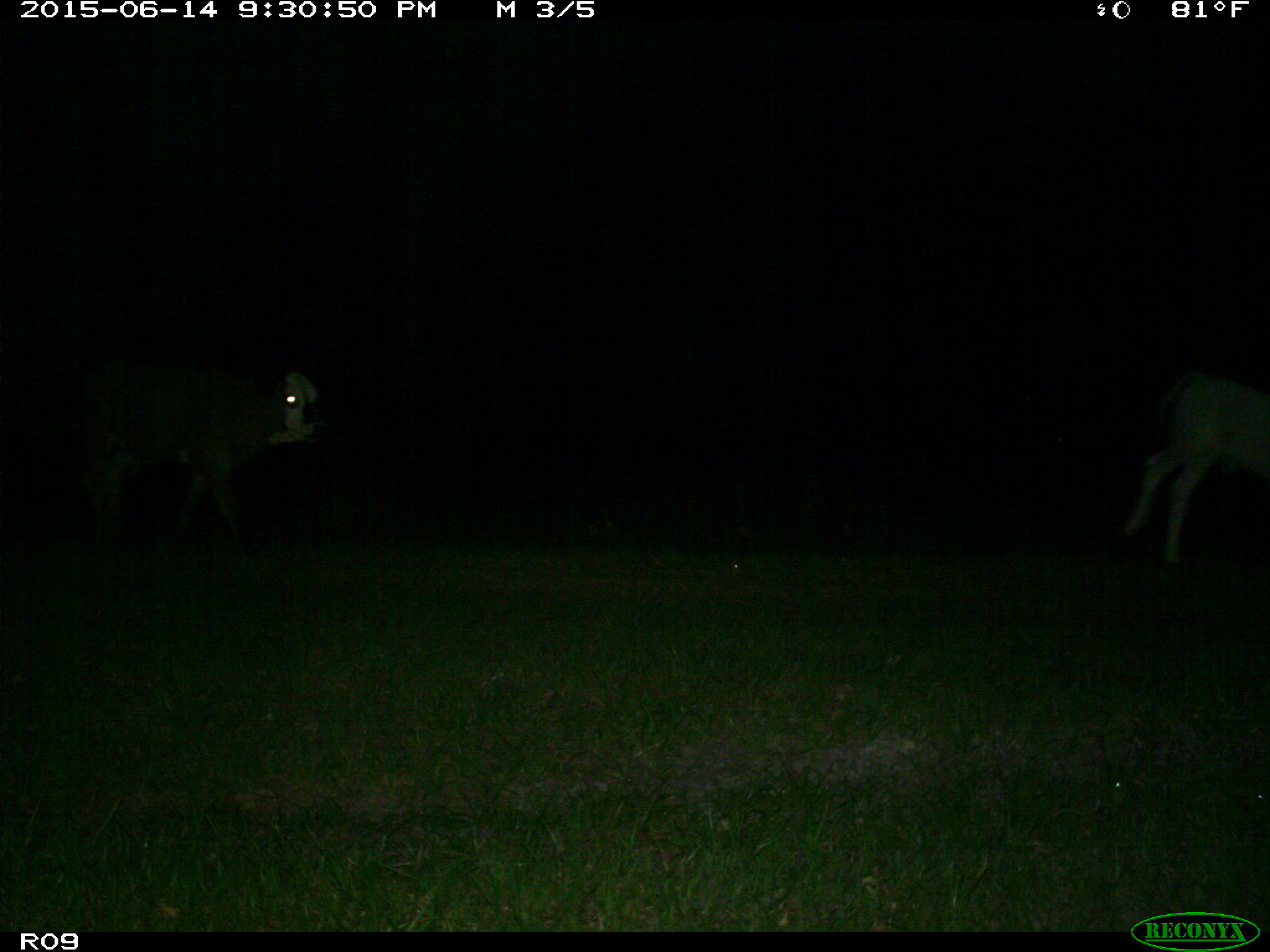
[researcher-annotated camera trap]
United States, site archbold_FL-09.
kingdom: Animalia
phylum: Chordata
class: Mammalia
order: Artiodactyla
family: Bovidae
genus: Bos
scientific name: Bos taurus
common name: domestic cow